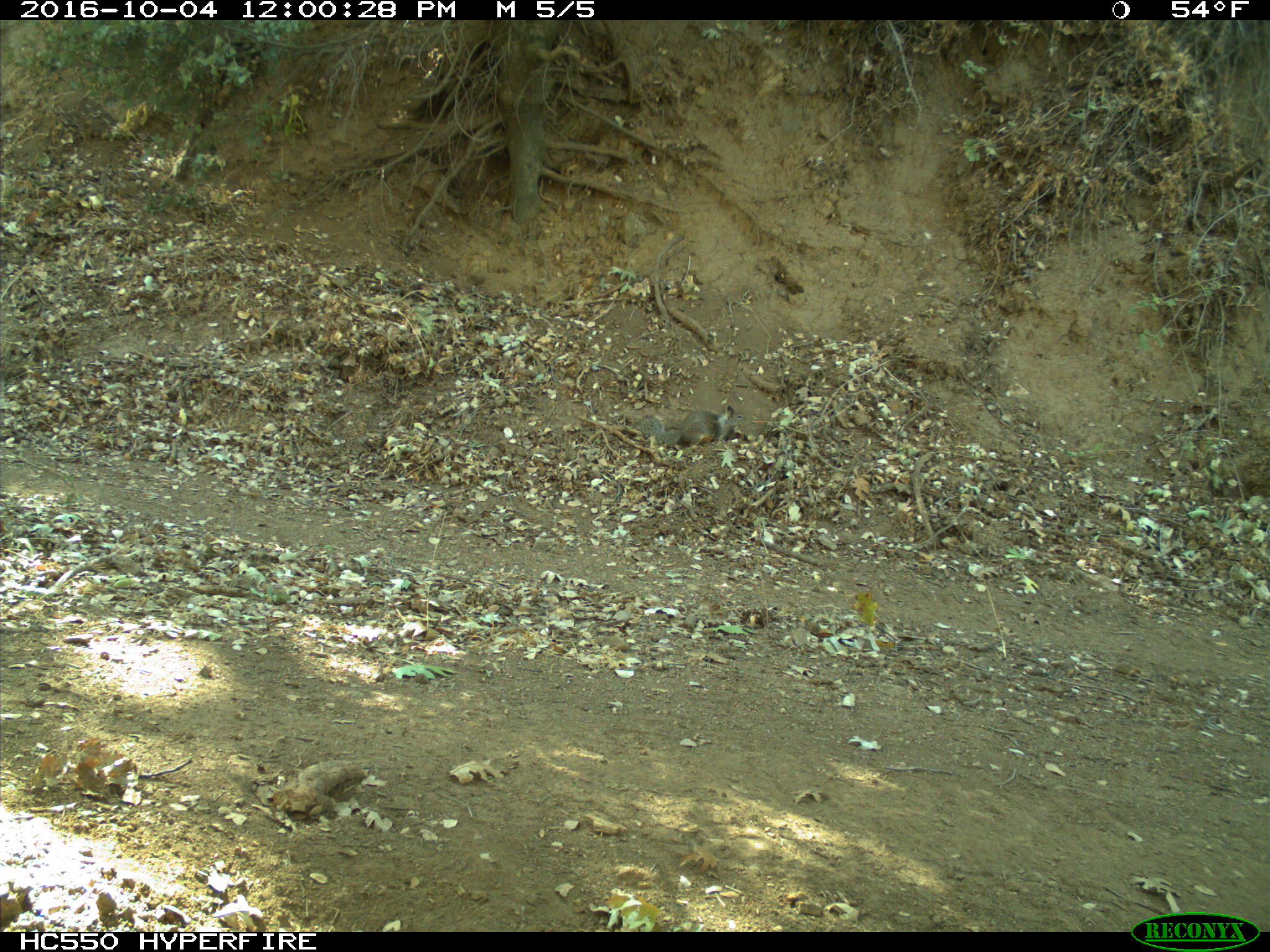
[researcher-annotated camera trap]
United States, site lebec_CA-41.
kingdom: Animalia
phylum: Chordata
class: Mammalia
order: Rodentia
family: Sciuridae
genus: Otospermophilus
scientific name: Otospermophilus beecheyi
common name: california ground squirrel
Otospermophilus beecheyi (california ground squirrel).